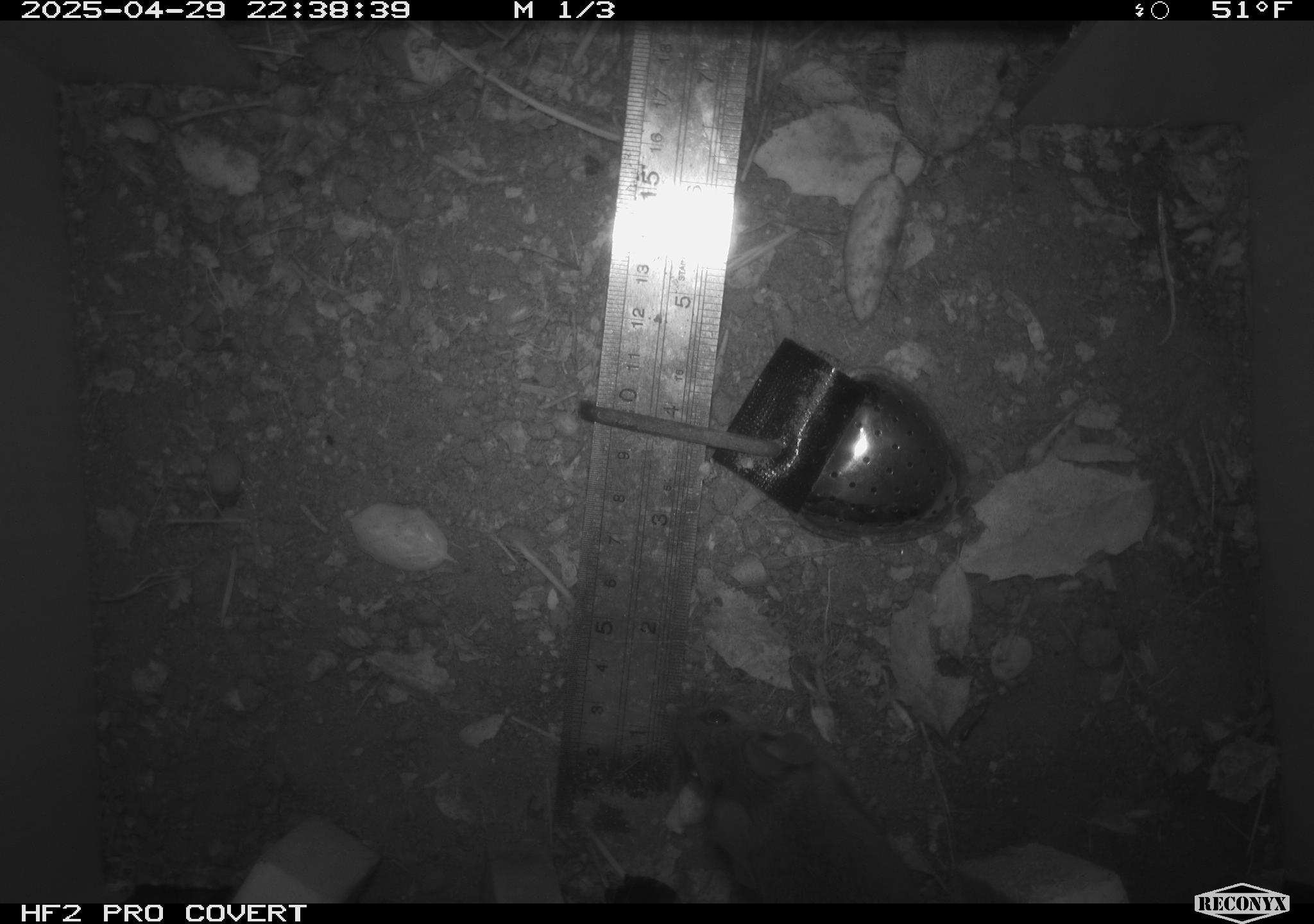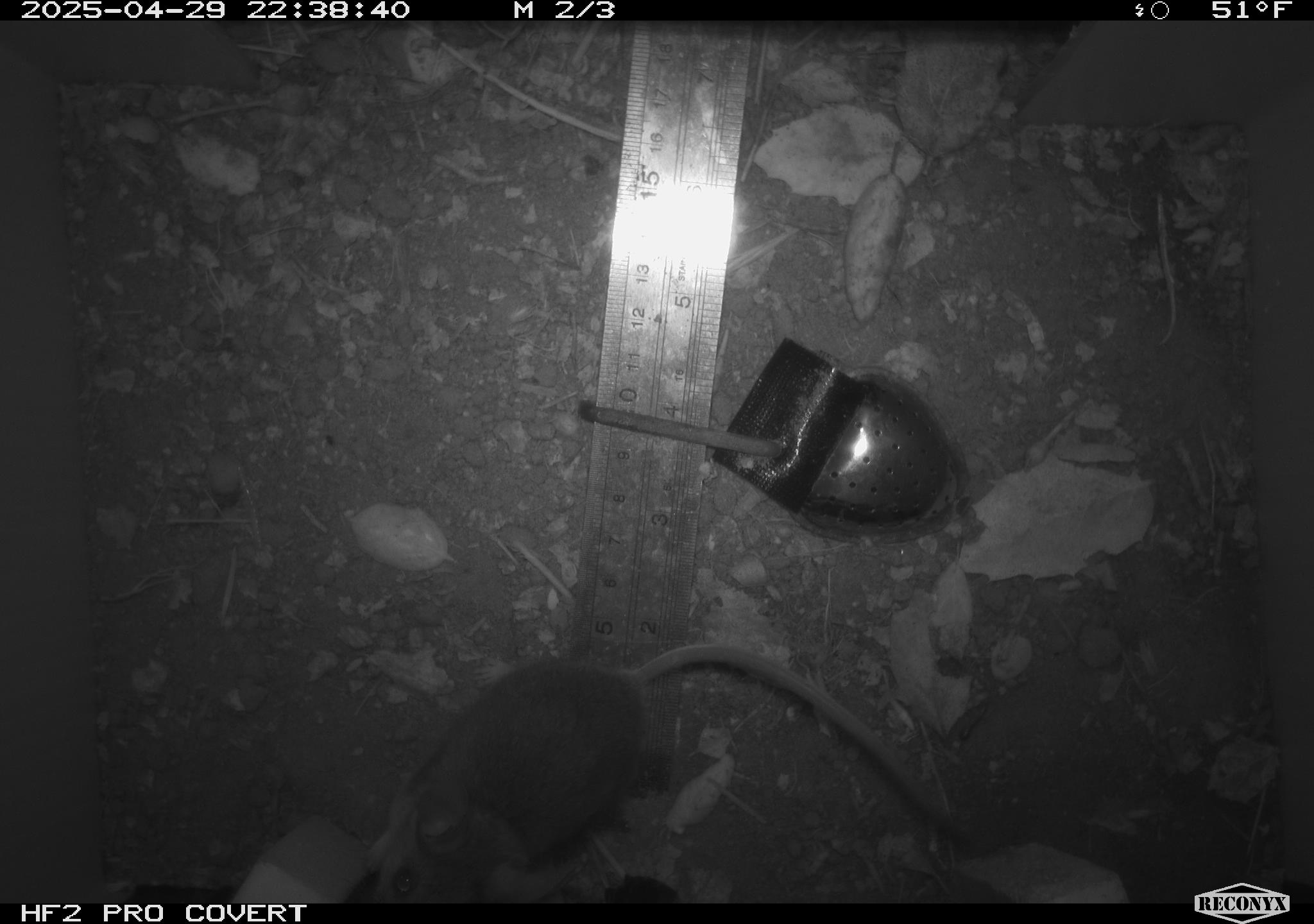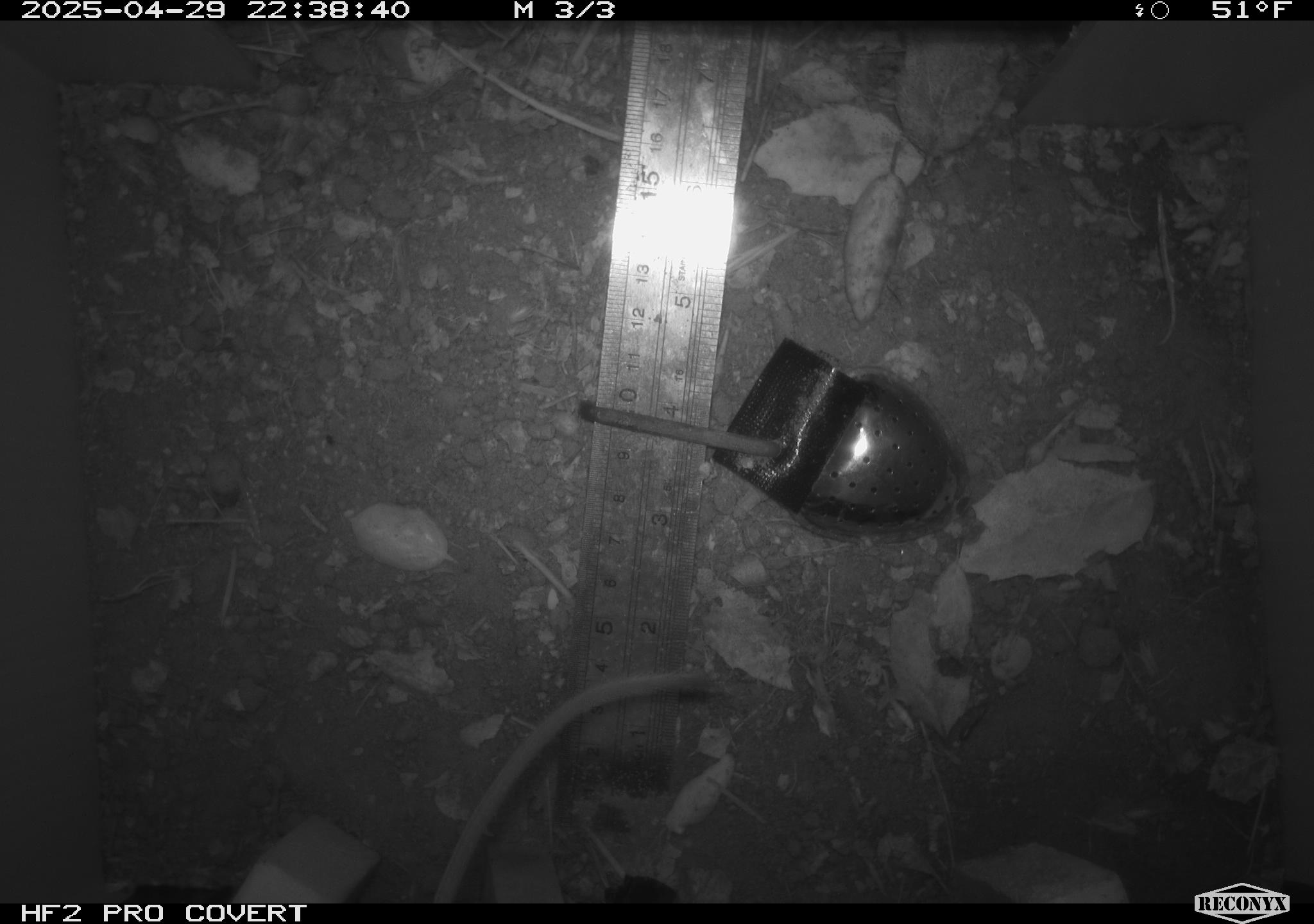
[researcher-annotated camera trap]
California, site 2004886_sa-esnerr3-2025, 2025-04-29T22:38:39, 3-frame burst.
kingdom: Animalia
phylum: Chordata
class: Mammalia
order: Rodentia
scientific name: Rodentia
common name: rodent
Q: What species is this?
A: Rodent (Rodentia).